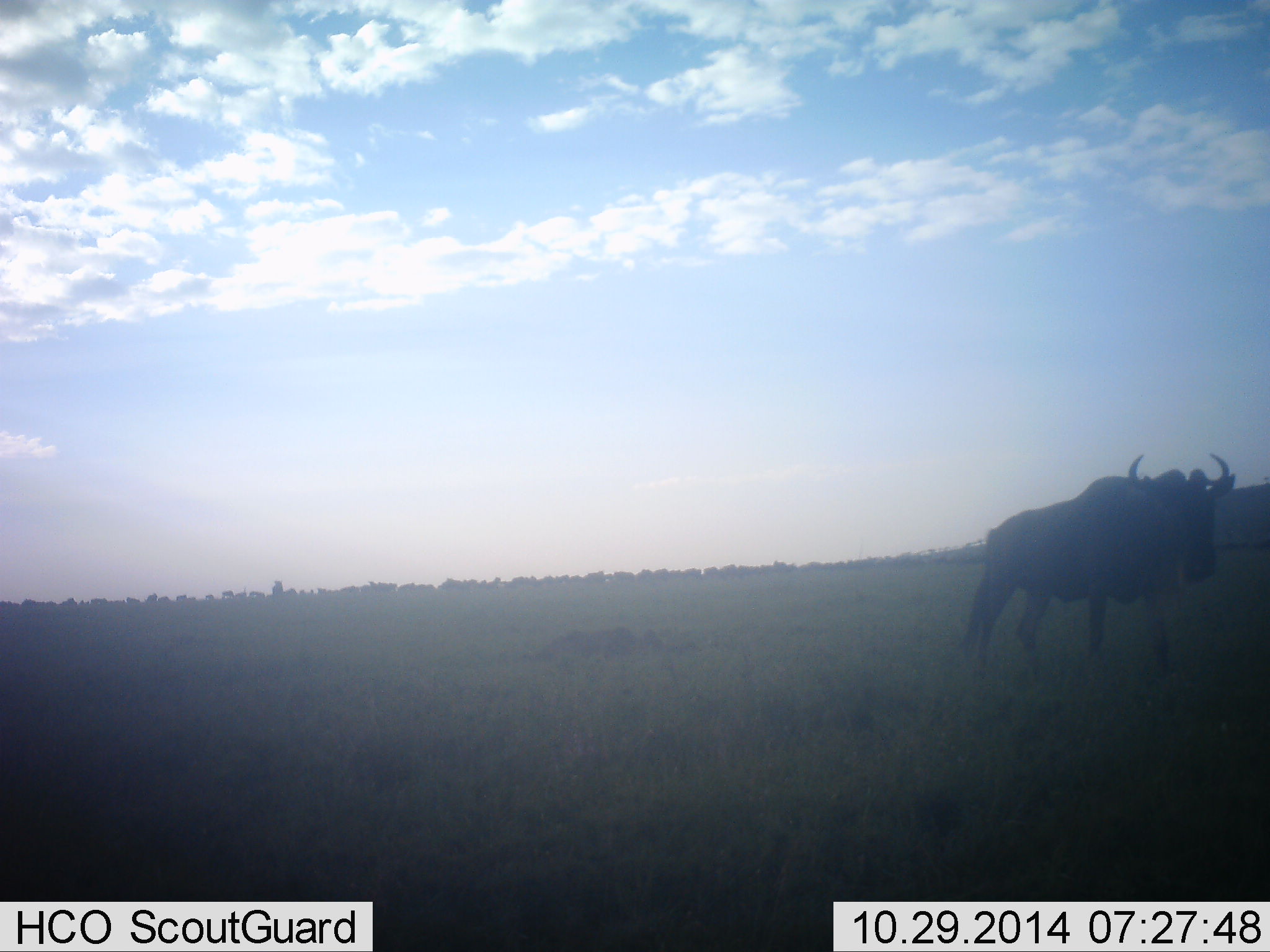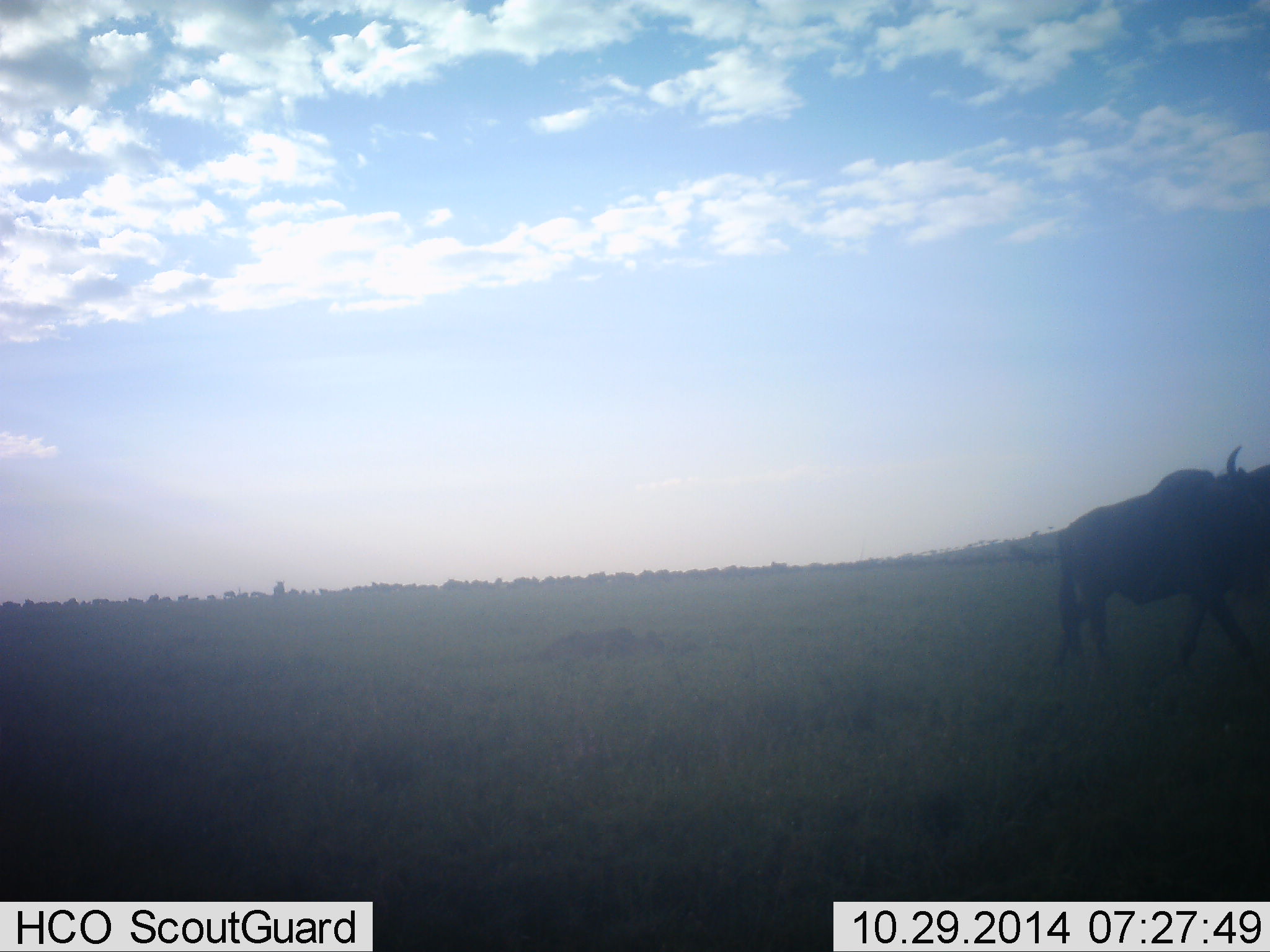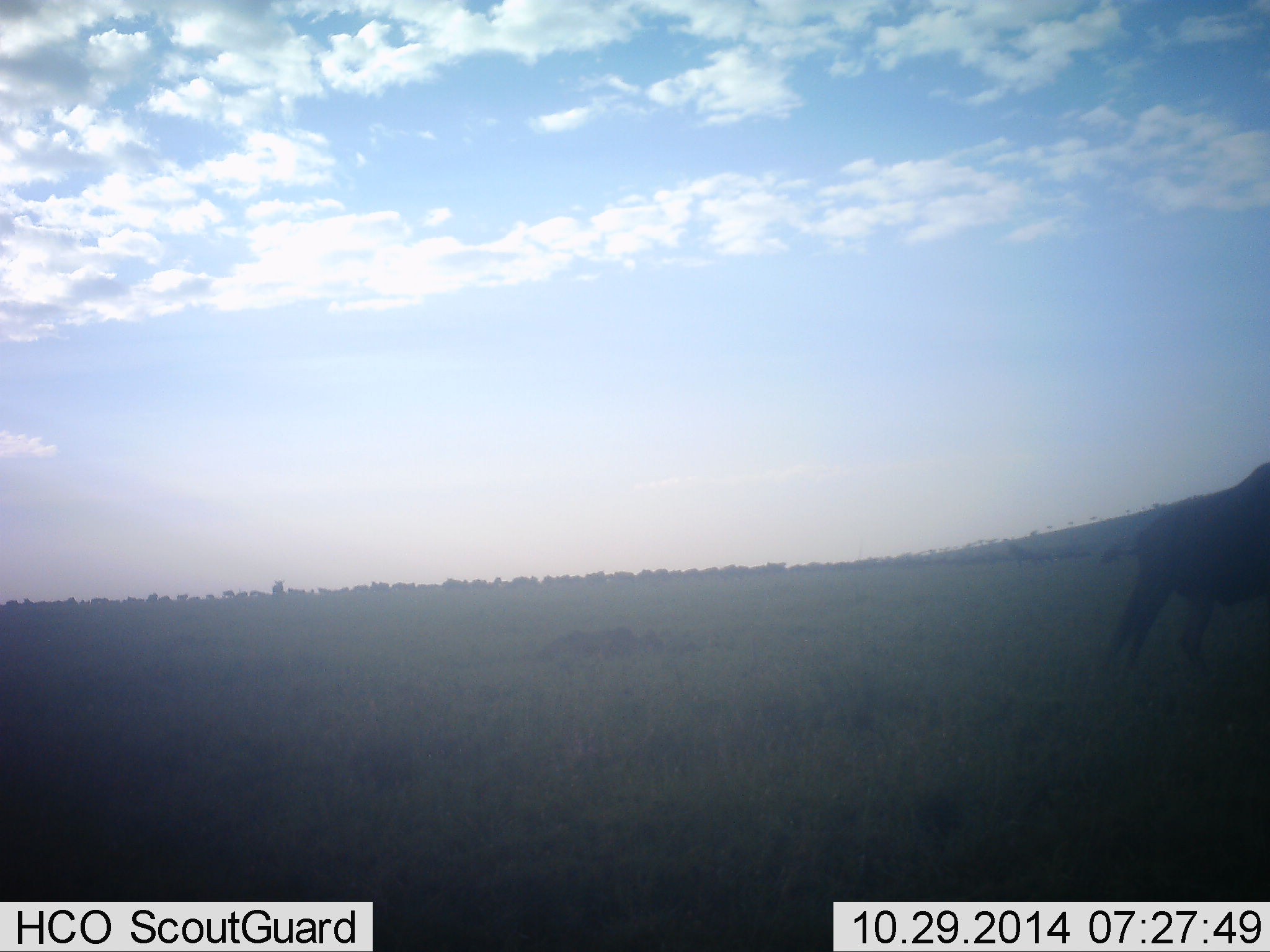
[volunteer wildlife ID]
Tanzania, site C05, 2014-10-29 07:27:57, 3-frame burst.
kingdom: Animalia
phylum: Chordata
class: Mammalia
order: Artiodactyla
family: Bovidae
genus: Connochaetes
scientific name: Connochaetes taurinus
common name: blue wildebeest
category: wildebeest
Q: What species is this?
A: Wildebeest (blue wildebeest) (Connochaetes taurinus).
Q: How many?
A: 1.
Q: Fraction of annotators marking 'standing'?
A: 0%.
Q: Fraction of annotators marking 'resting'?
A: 0%.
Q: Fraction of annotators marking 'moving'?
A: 100%.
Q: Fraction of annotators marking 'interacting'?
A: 0%.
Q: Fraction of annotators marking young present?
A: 0%.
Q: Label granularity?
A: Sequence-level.